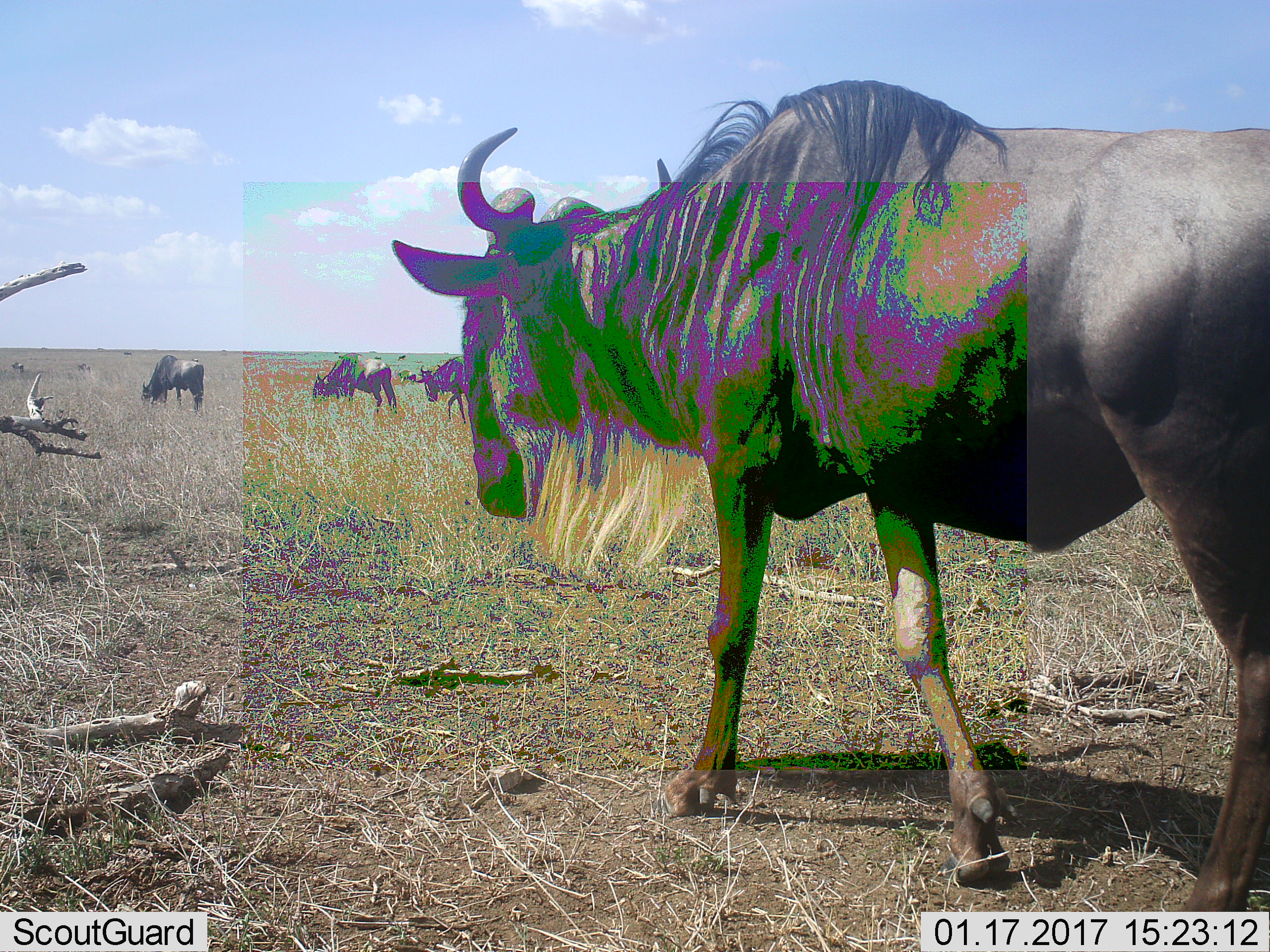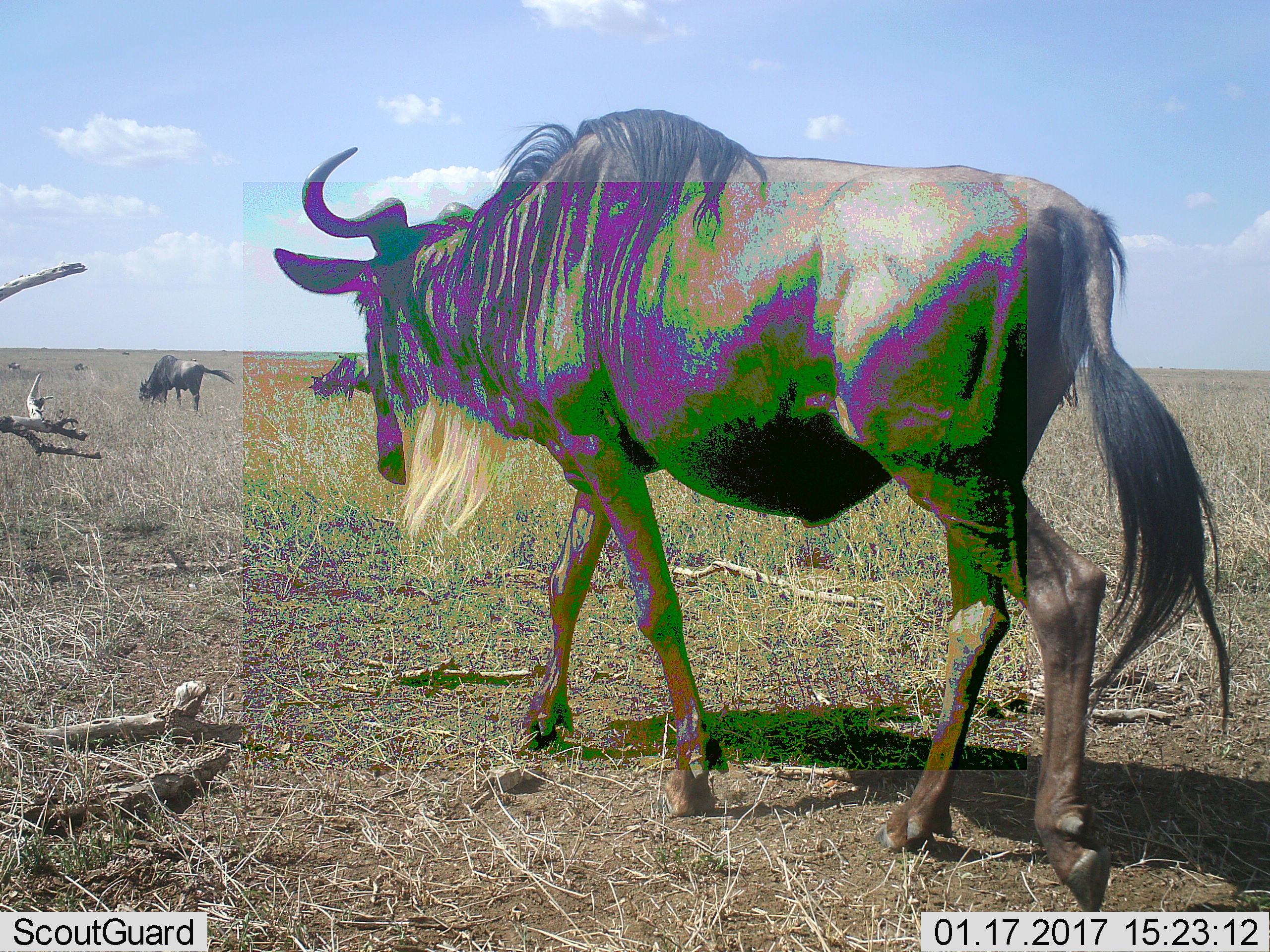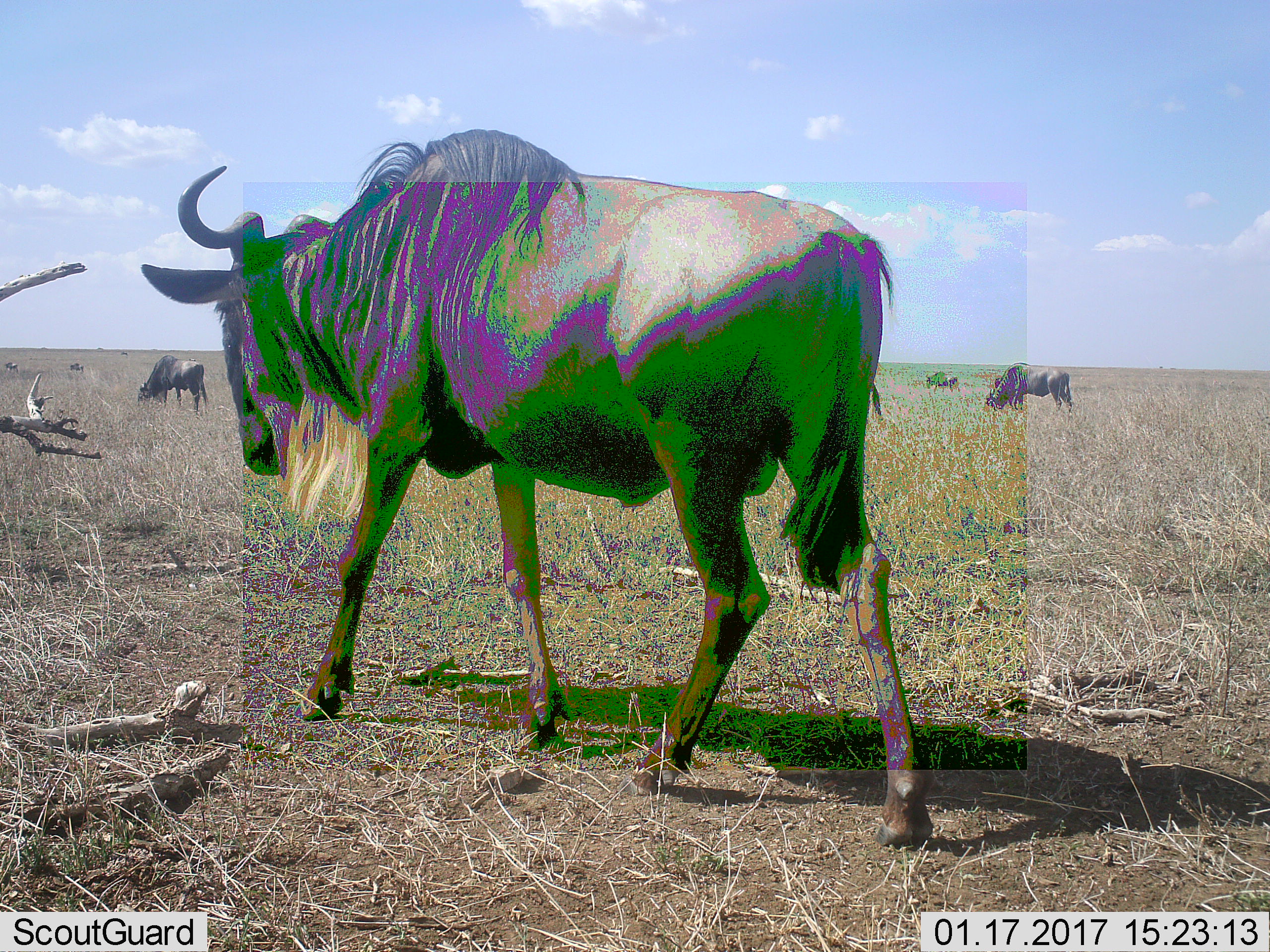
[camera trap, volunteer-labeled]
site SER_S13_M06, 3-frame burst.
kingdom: Animalia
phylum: Chordata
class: Mammalia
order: Artiodactyla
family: Bovidae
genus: Connochaetes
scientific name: Connochaetes taurinus taurinus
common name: blue wildebeest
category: wildebeestblue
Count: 4.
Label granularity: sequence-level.